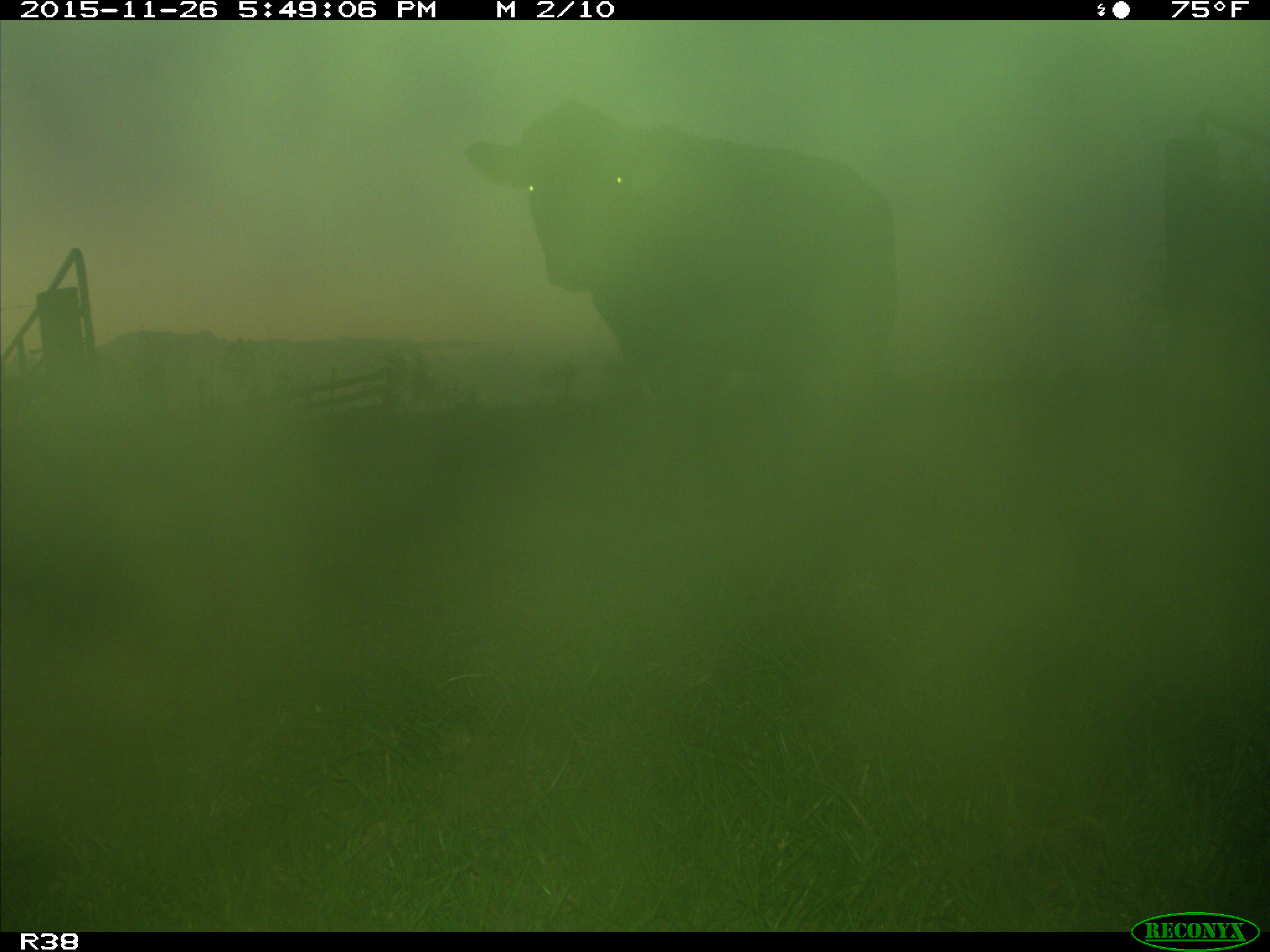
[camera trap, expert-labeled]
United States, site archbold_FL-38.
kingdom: Animalia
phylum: Chordata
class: Mammalia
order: Artiodactyla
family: Bovidae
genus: Bos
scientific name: Bos taurus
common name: domestic cow